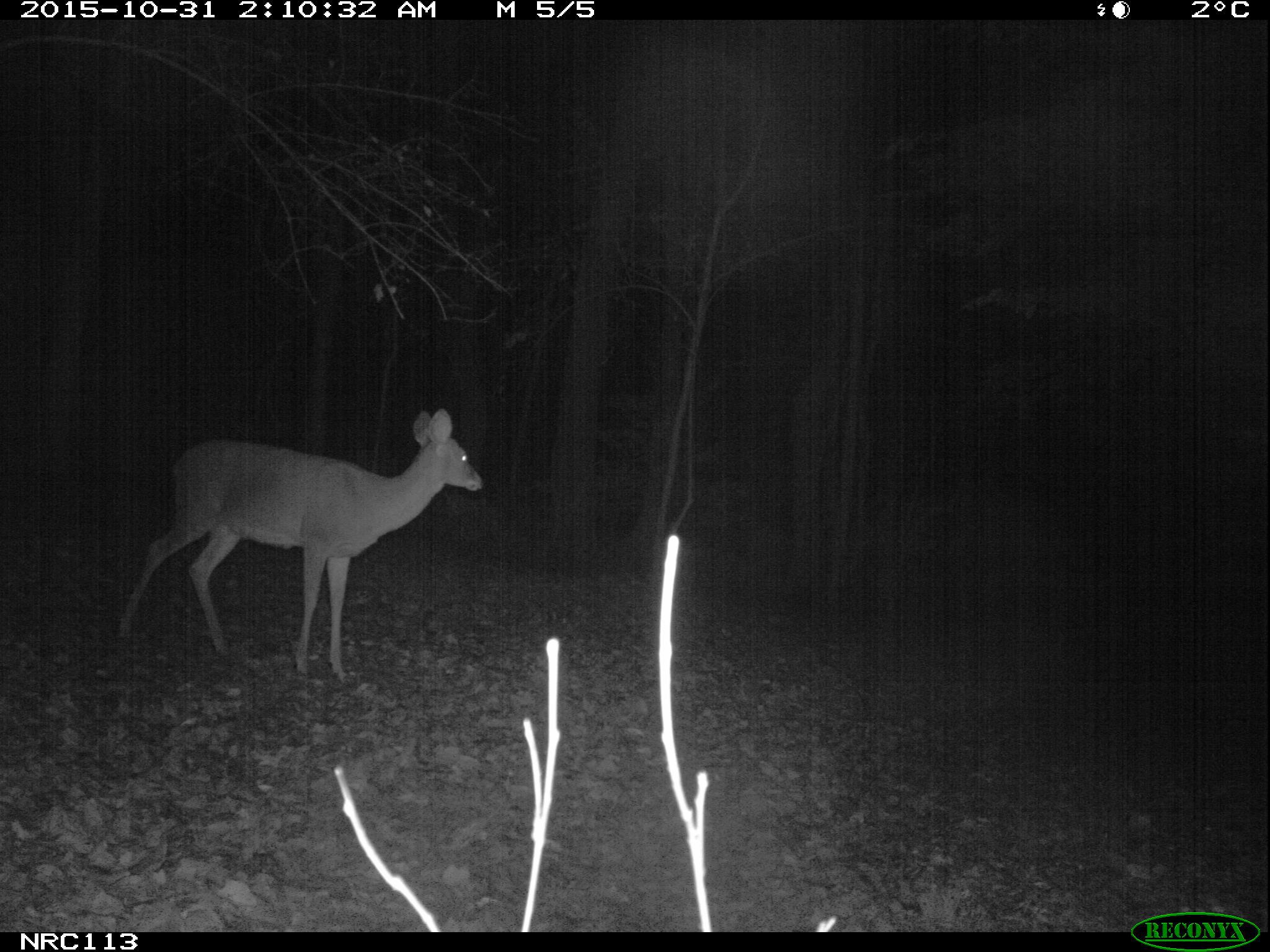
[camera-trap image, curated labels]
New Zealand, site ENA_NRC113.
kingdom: Animalia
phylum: Chordata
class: Mammalia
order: Artiodactyla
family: Cervidae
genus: Odocoileus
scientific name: Odocoileus virginianus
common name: white-tailed deer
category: white tailed deer